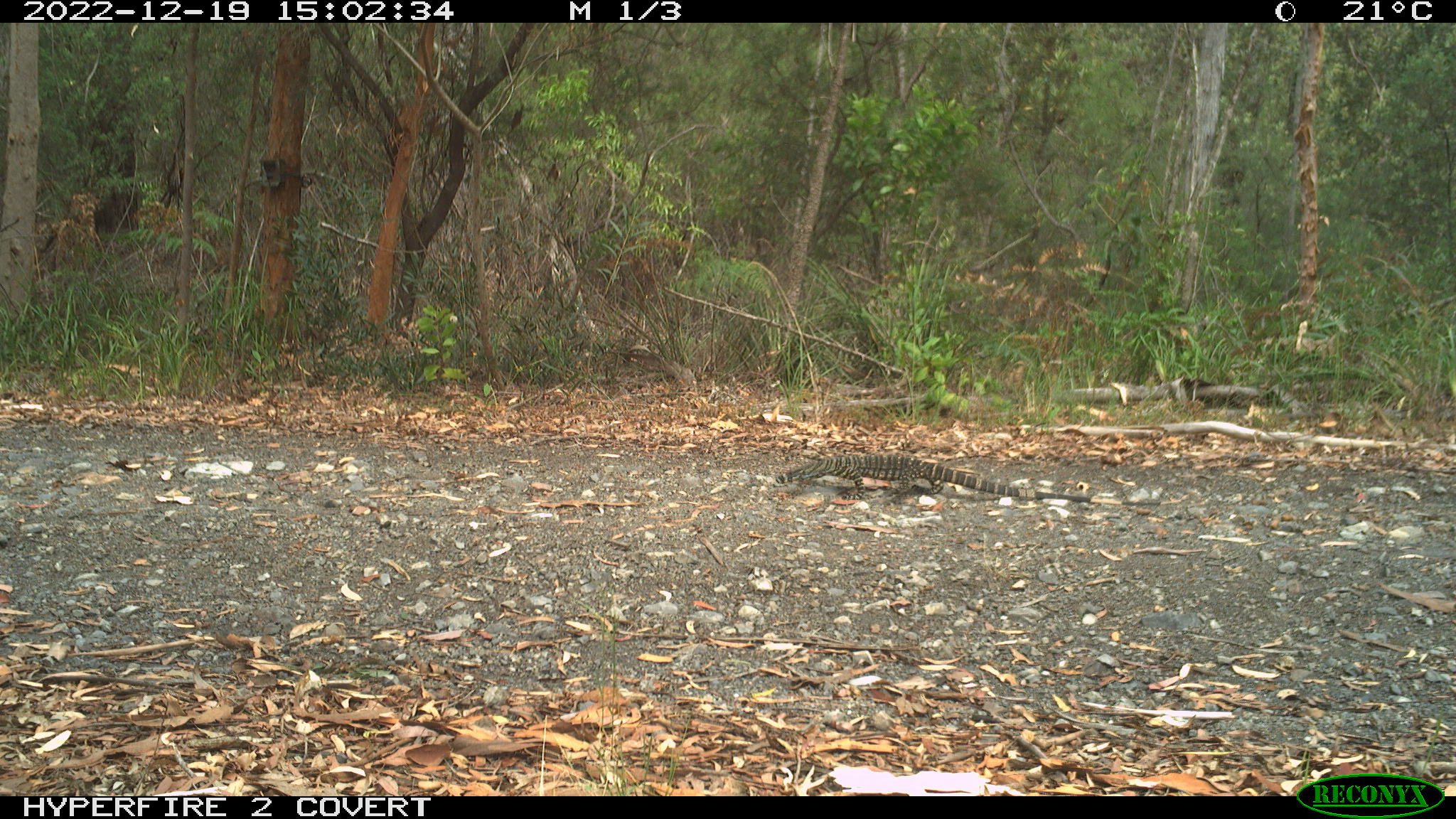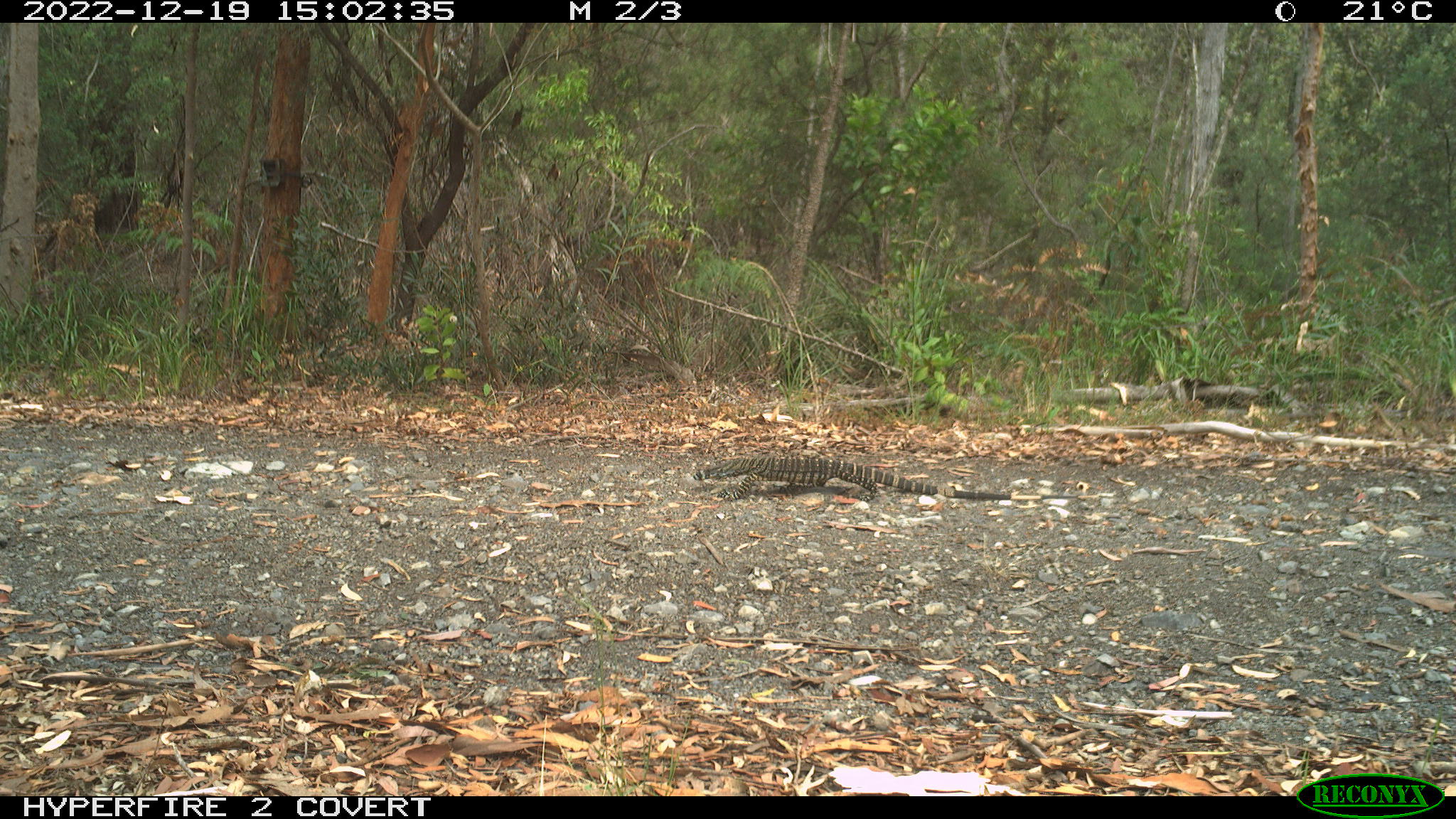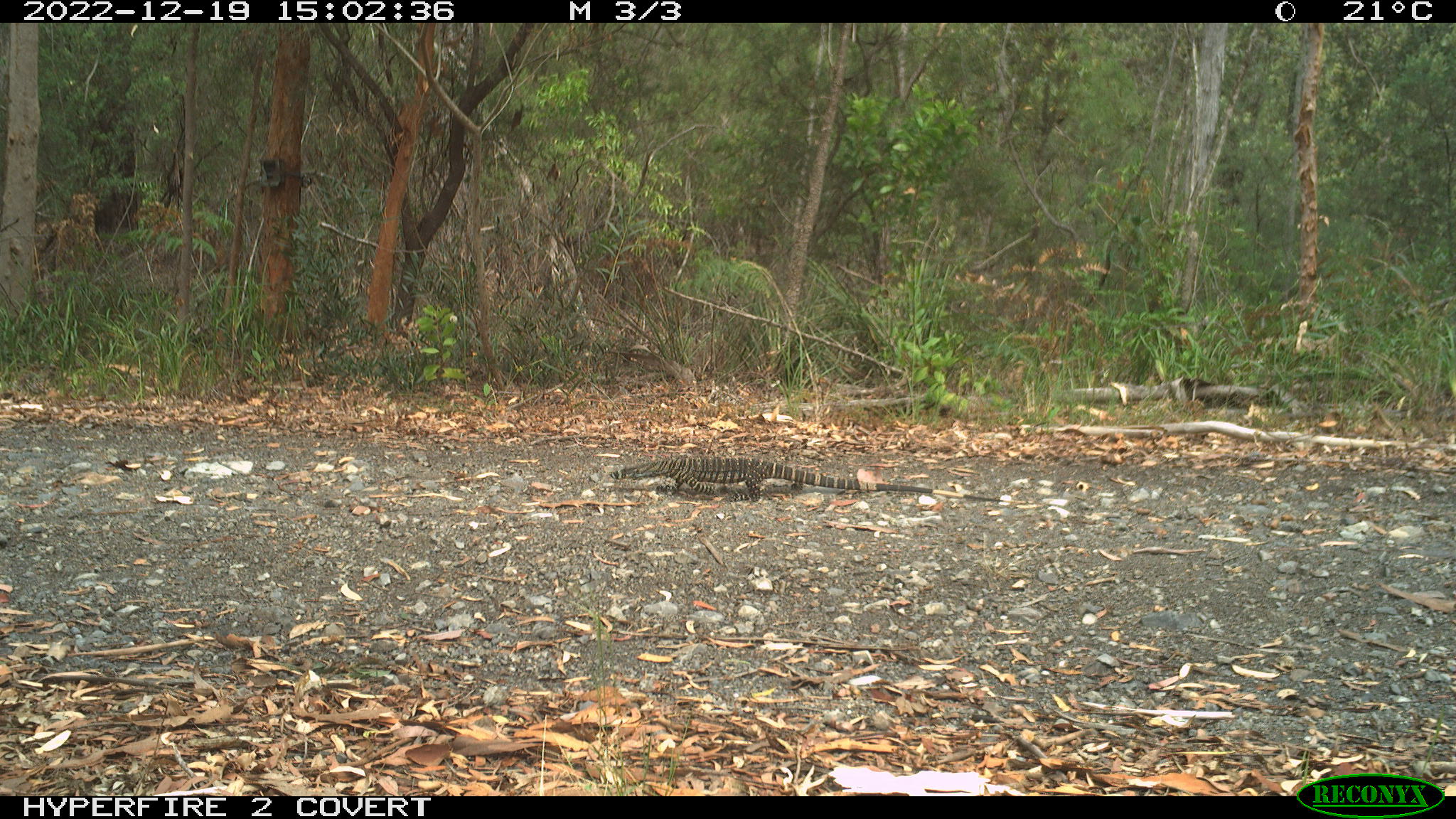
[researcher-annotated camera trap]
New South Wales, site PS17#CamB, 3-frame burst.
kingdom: Animalia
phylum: Chordata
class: Reptilia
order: Squamata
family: Varanidae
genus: Varanus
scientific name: Varanus varius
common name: lace monitor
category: goanna